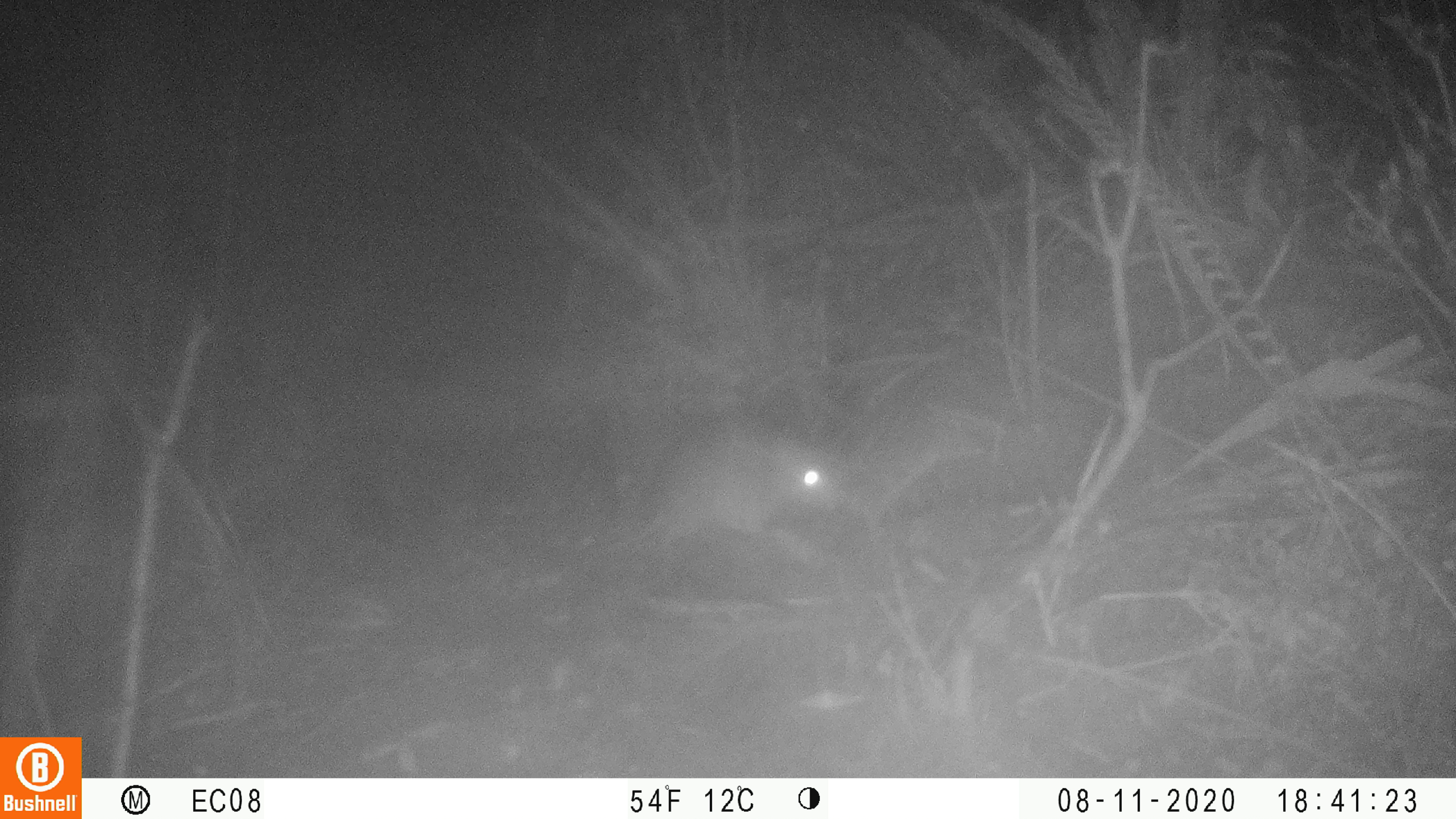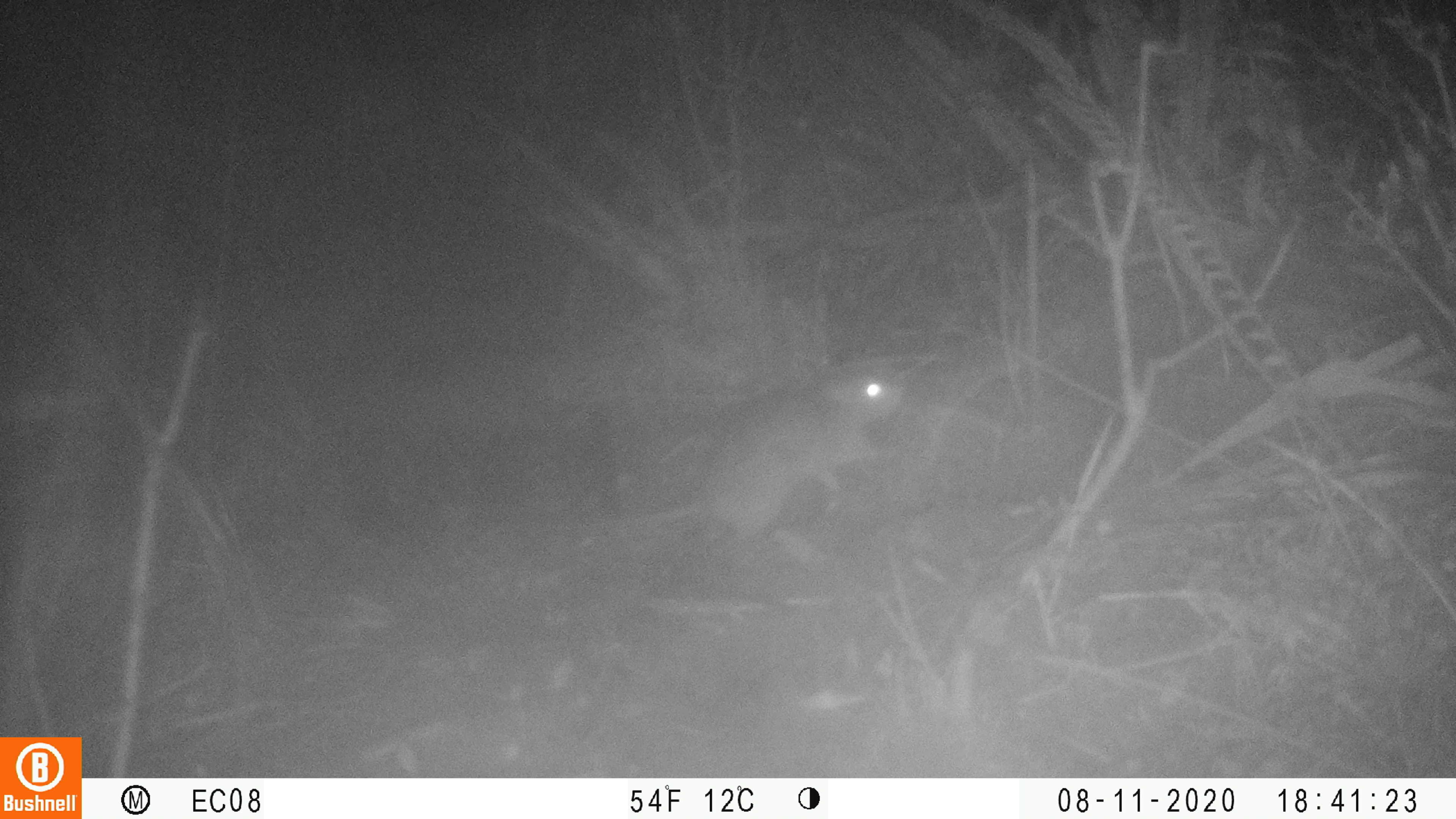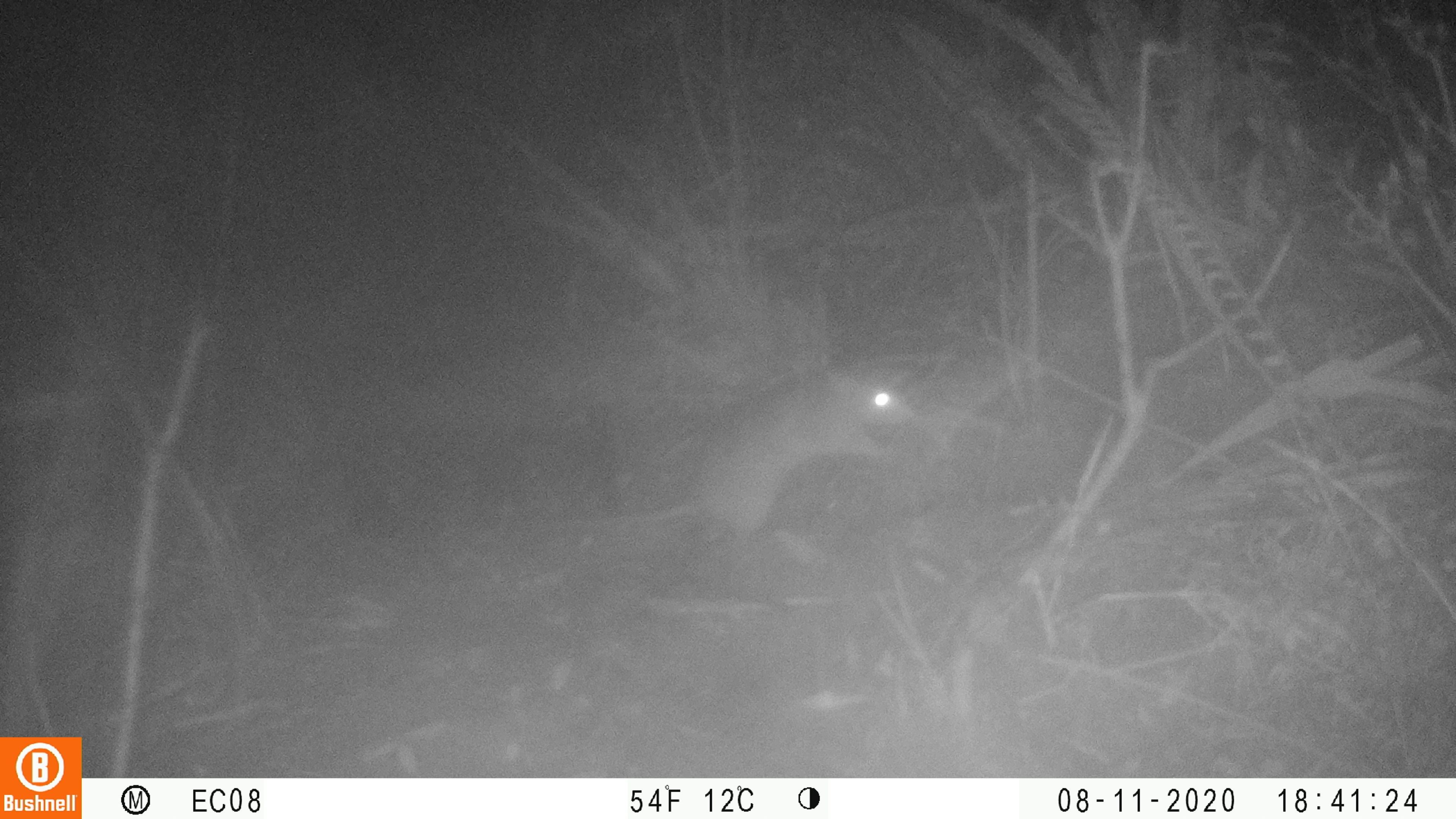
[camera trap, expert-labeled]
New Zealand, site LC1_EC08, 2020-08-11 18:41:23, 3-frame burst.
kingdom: Animalia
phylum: Chordata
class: Mammalia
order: Rodentia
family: Muridae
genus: Rattus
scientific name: Rattus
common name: rat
Rat (Rattus).